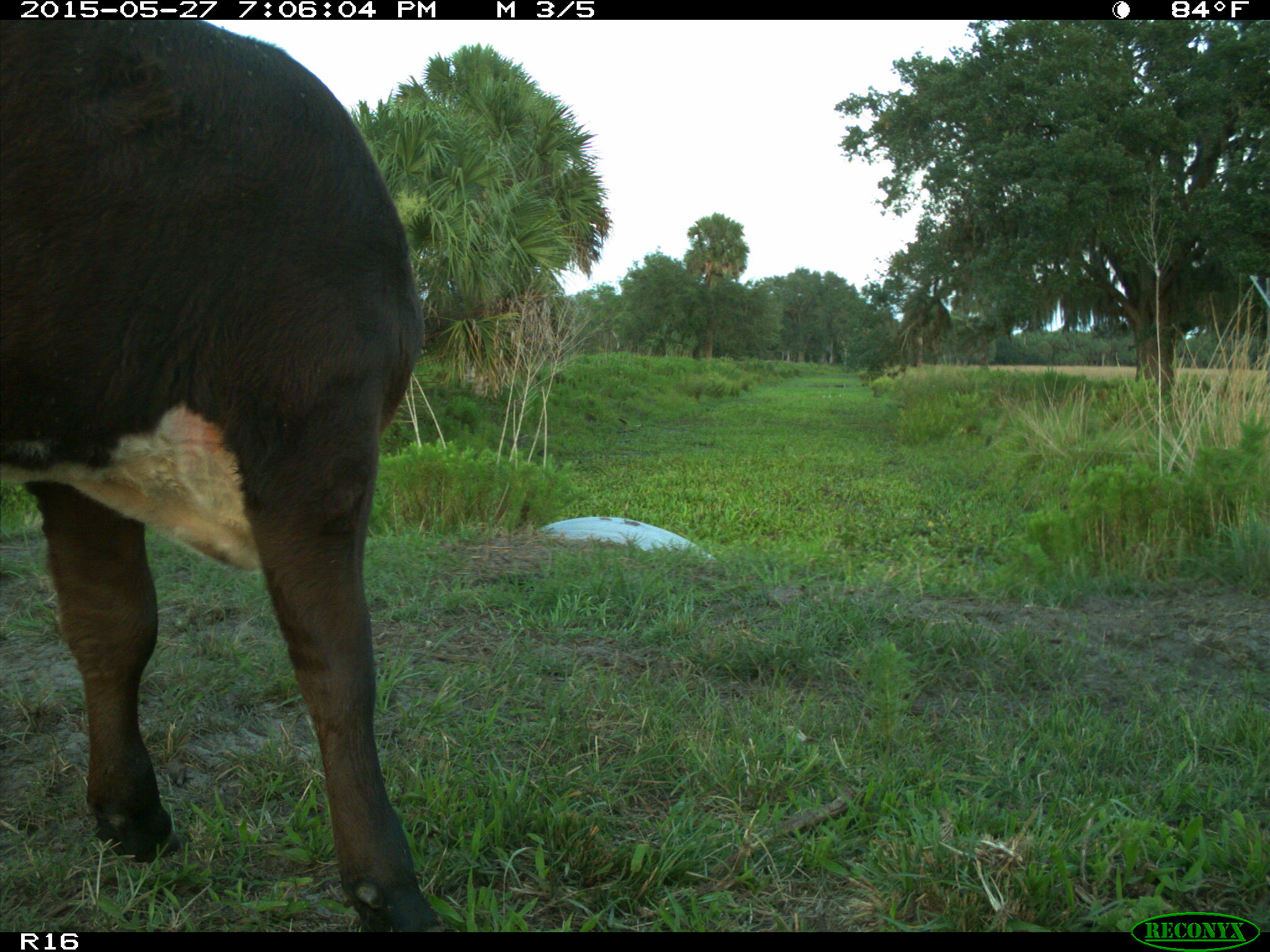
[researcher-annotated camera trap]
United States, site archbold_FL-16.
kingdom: Animalia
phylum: Chordata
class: Mammalia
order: Artiodactyla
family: Bovidae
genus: Bos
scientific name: Bos taurus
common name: domestic cow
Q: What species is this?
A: Bos taurus (domestic cow).